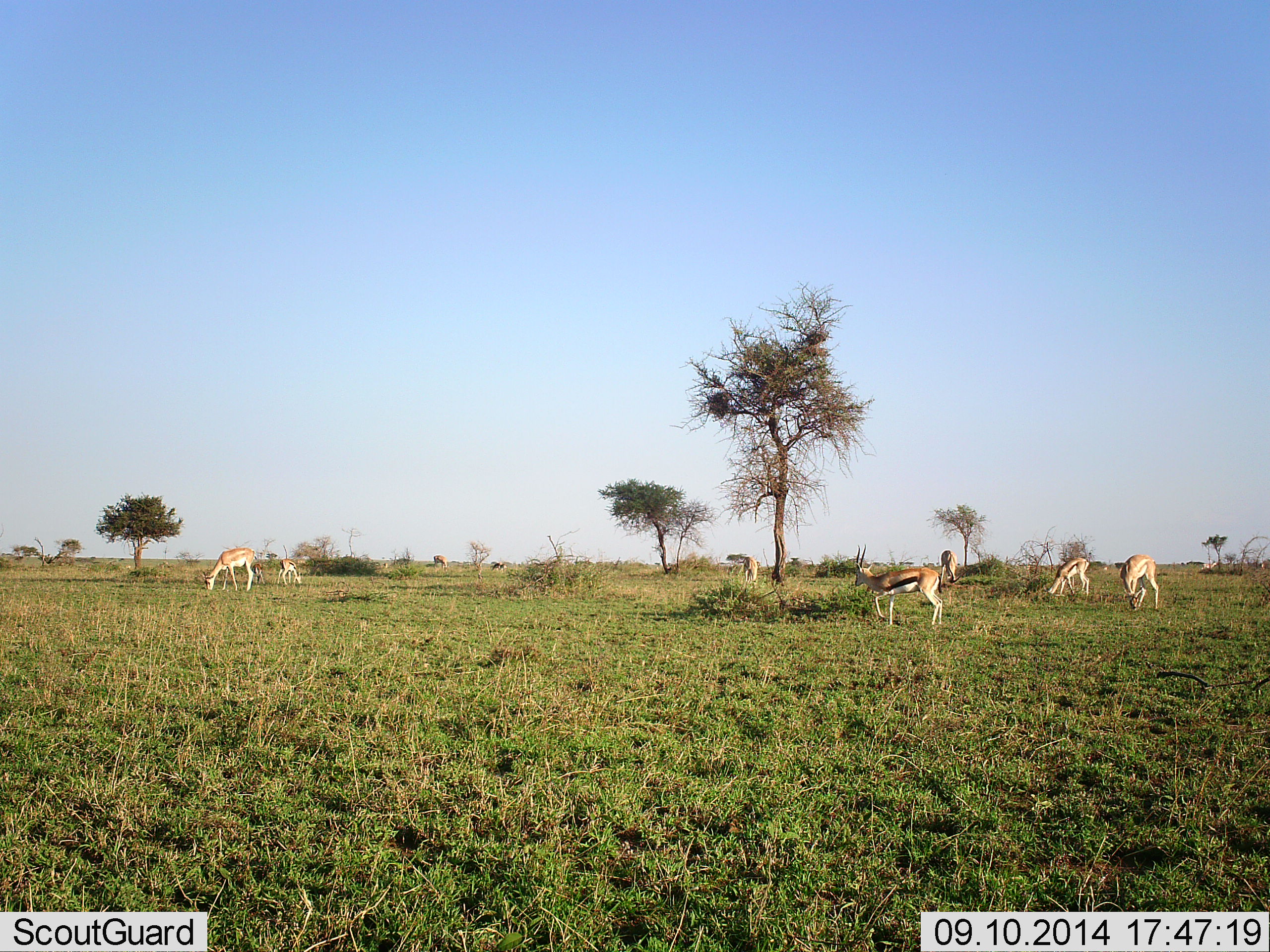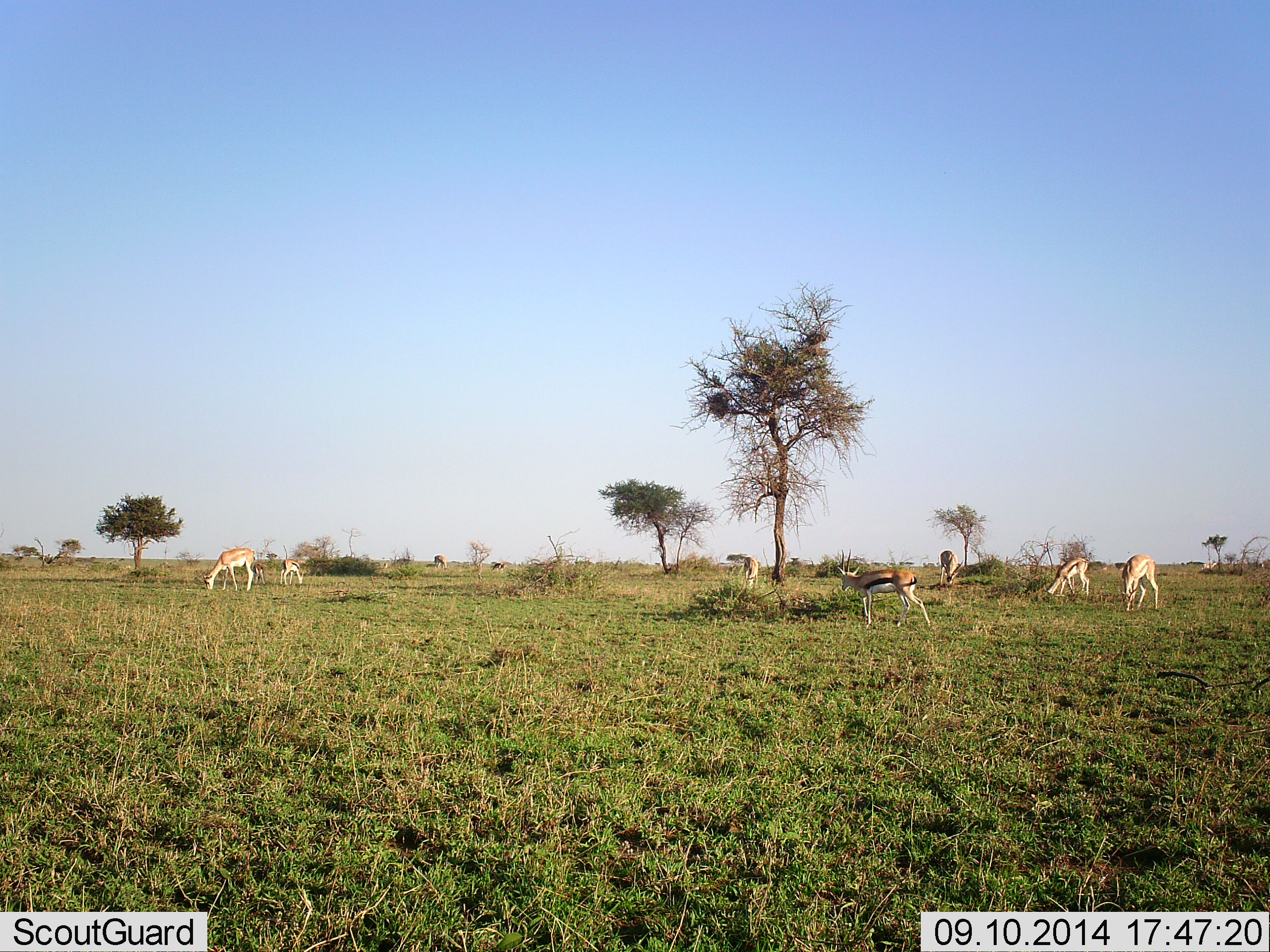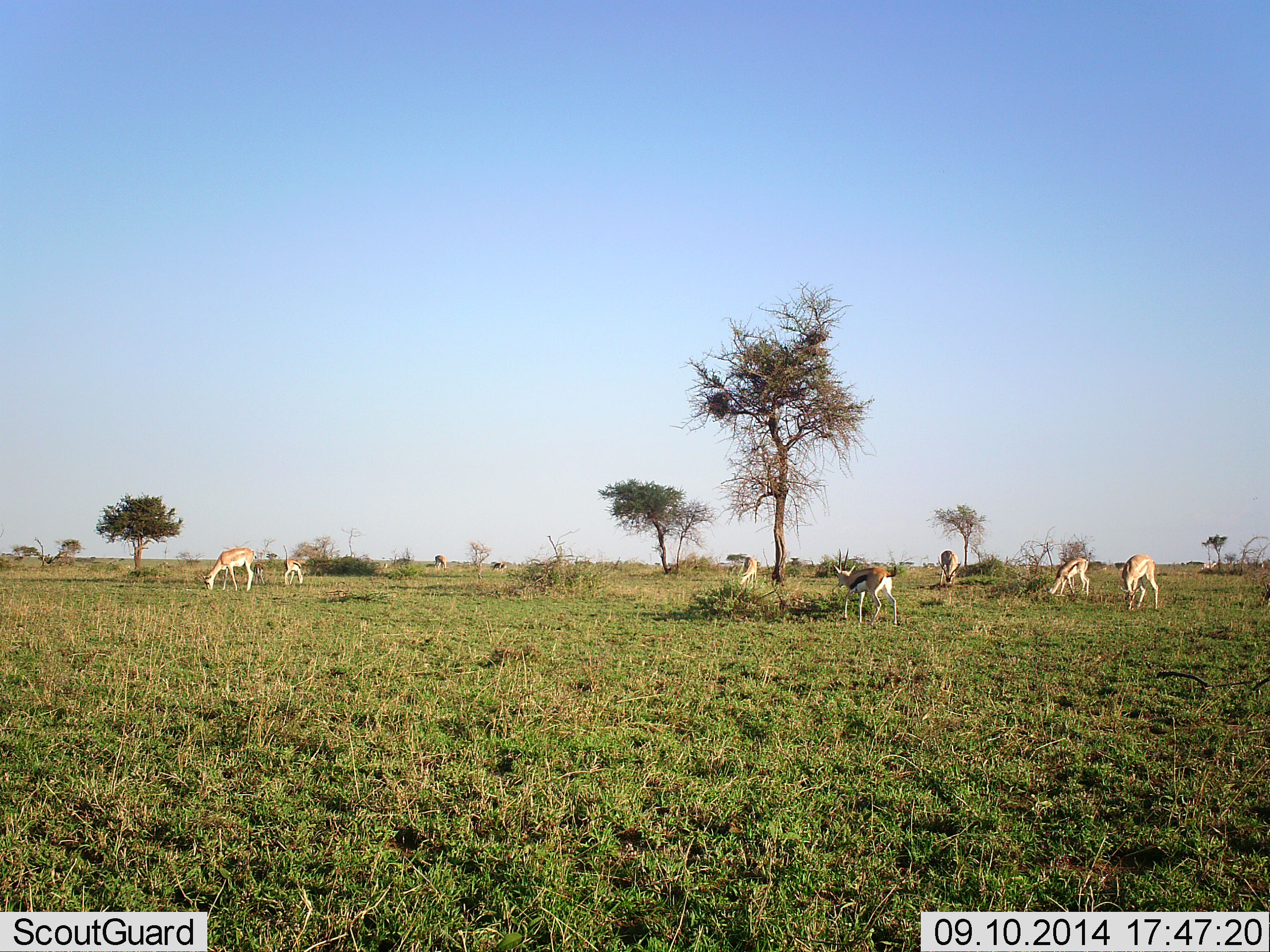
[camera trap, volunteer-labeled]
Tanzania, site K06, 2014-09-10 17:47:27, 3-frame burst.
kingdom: Animalia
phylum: Chordata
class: Mammalia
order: Artiodactyla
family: Bovidae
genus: Eudorcas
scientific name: Eudorcas thomsonii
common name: thomson's gazelle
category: gazellethomsons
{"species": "gazellethomsons (thomson's gazelle) (Eudorcas thomsonii)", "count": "7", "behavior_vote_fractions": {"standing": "44%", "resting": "6%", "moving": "31%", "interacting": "0%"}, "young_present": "12%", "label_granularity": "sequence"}